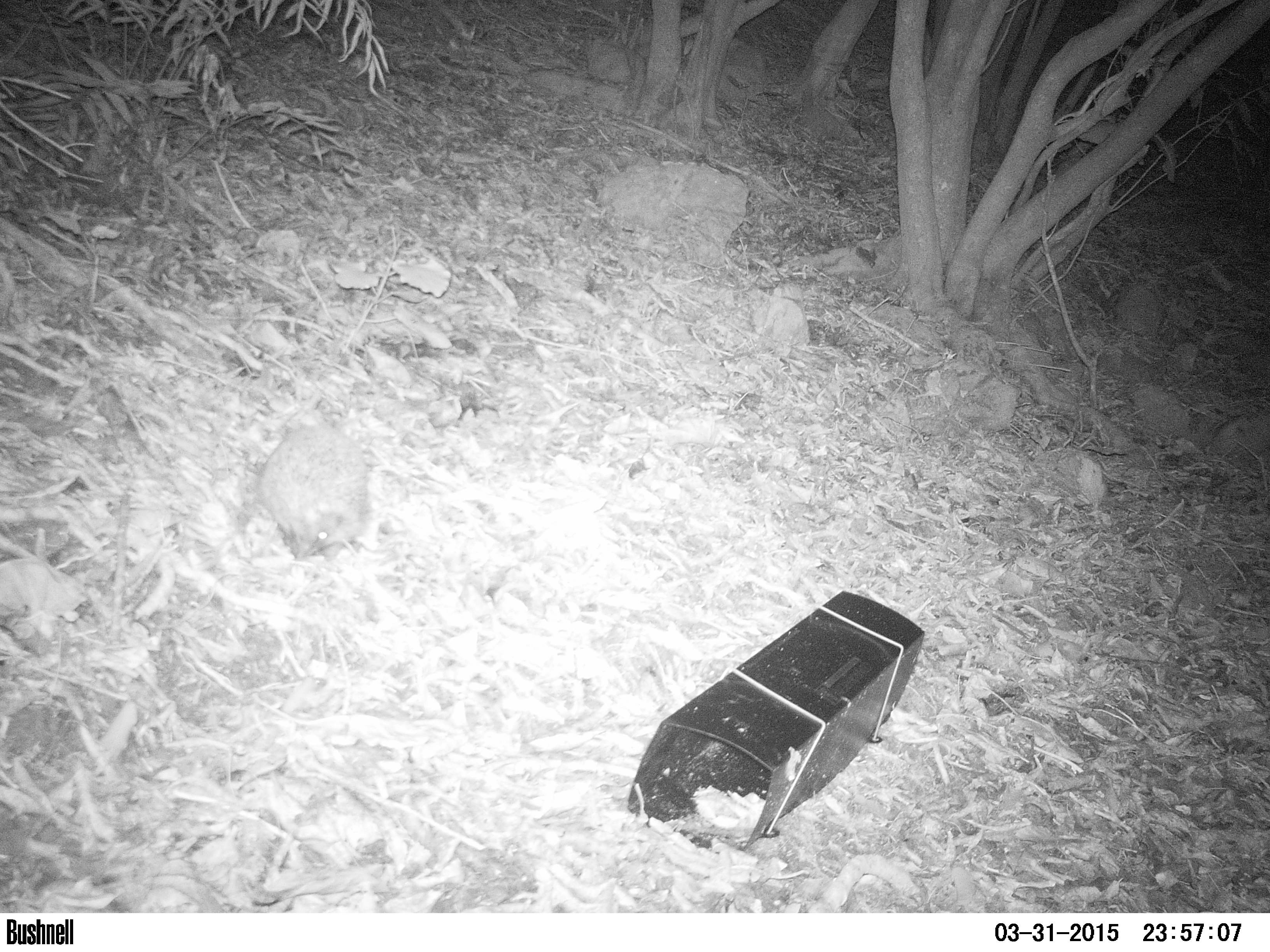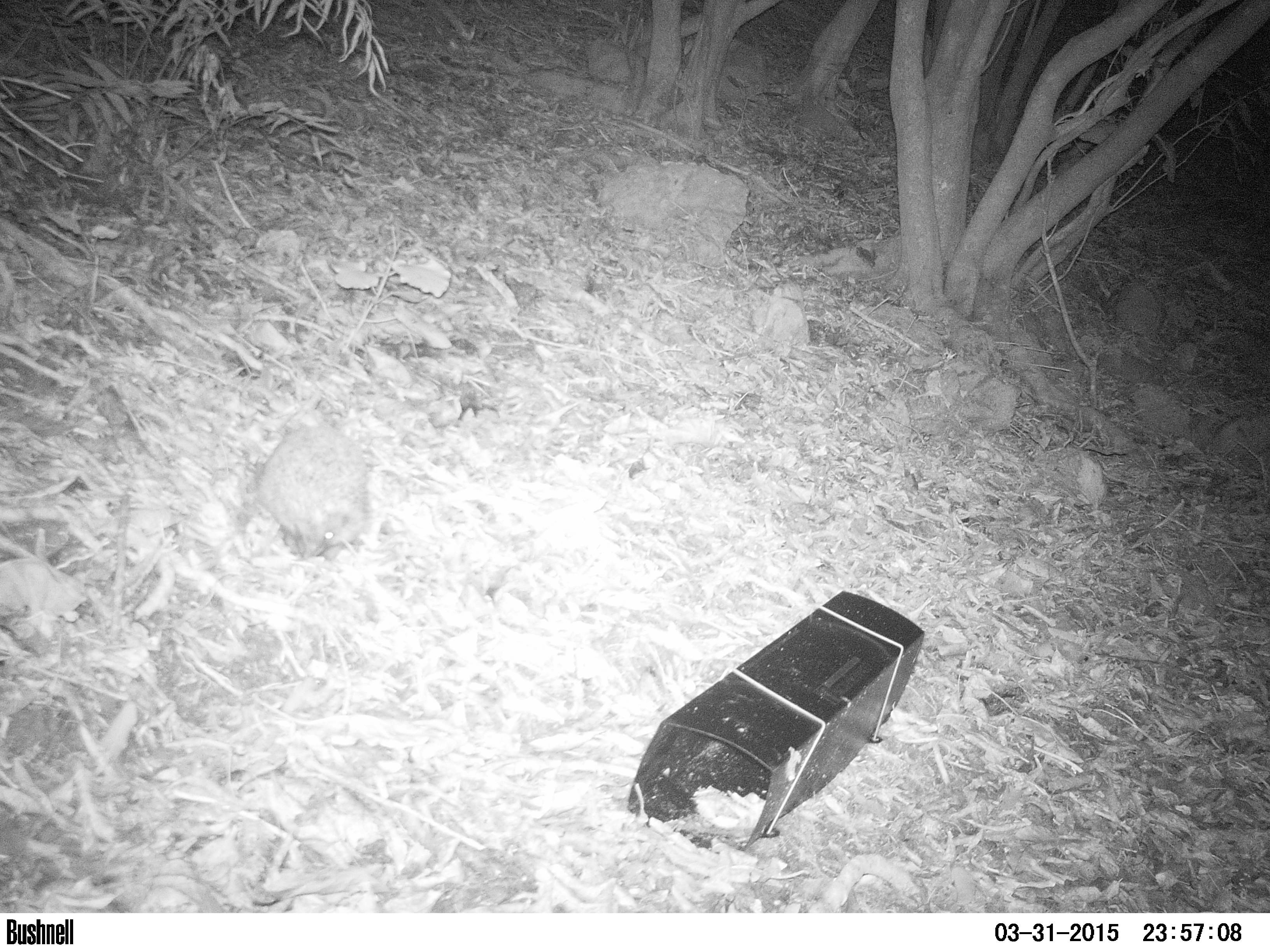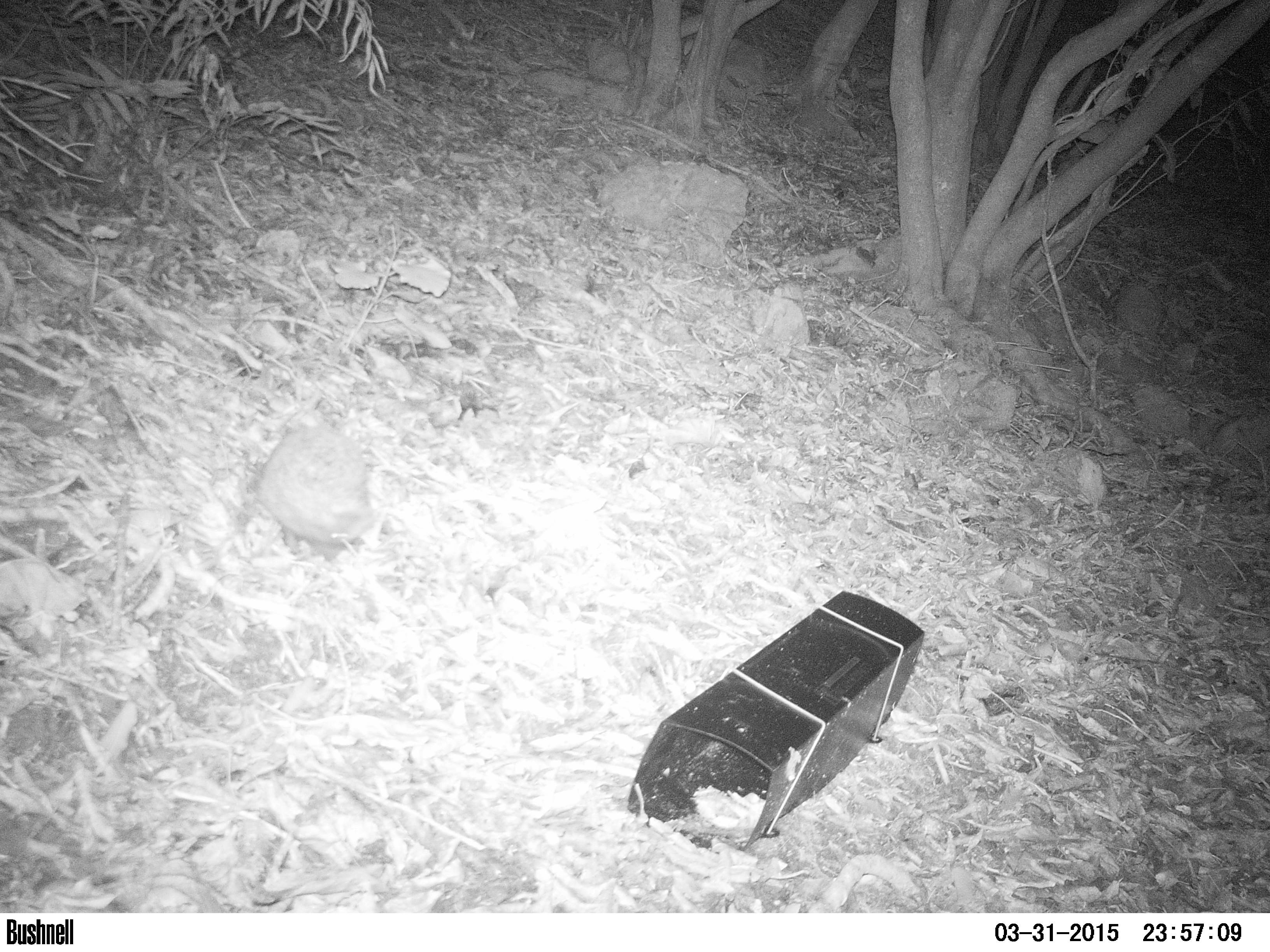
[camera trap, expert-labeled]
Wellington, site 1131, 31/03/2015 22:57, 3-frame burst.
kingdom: Animalia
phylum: Chordata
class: Mammalia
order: Eulipotyphla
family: Erinaceidae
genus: Erinaceus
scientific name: Erinaceus europaeus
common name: hedgehog